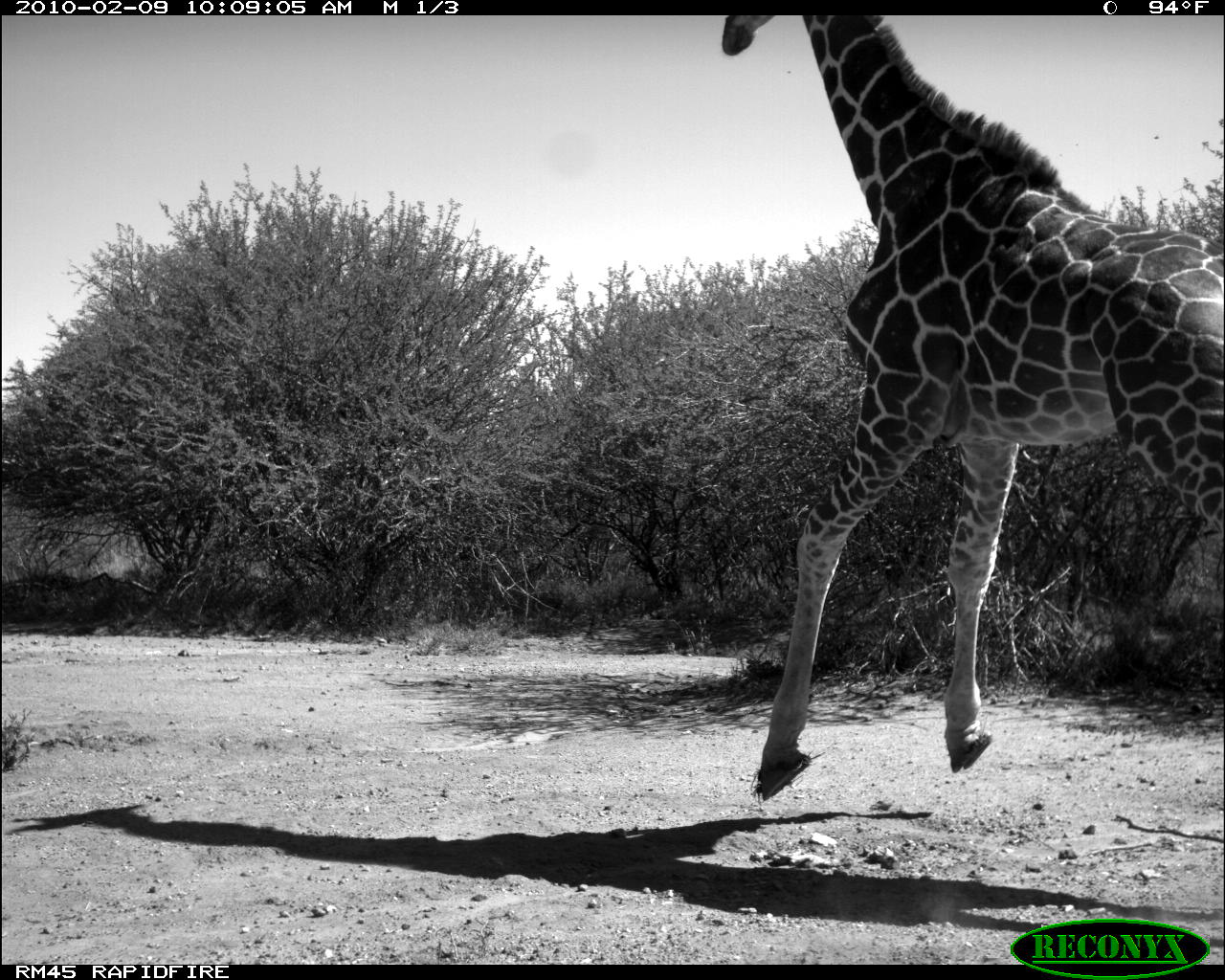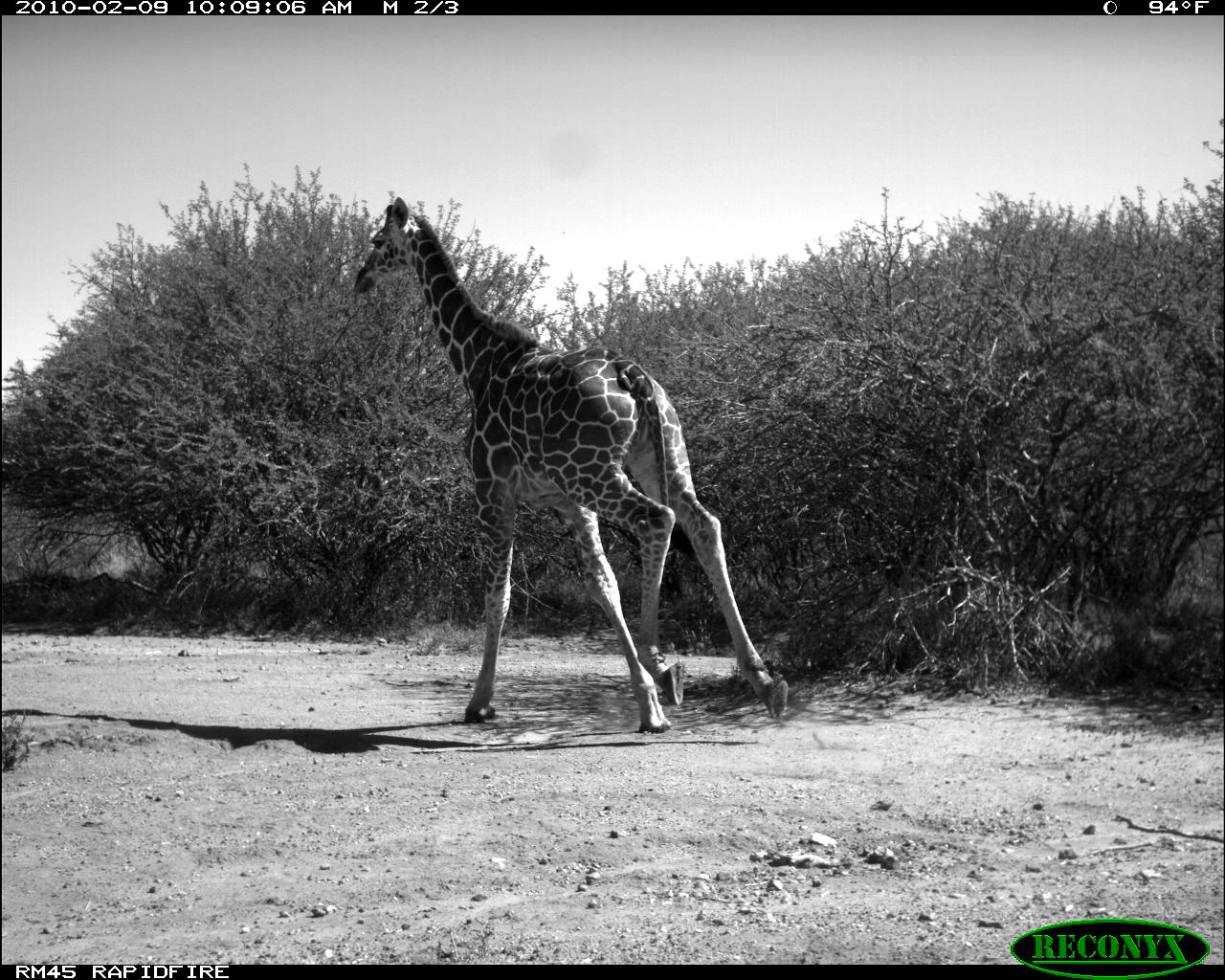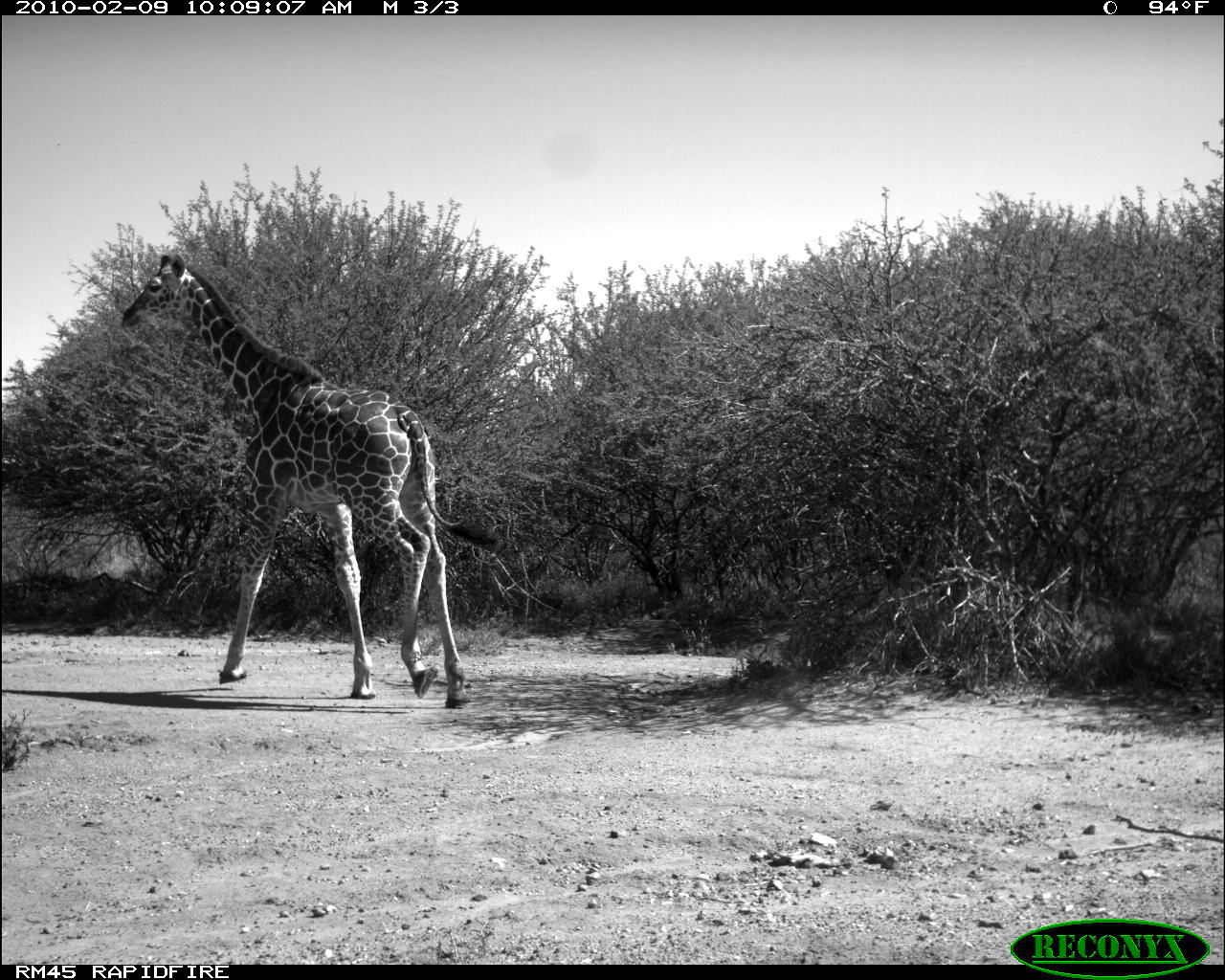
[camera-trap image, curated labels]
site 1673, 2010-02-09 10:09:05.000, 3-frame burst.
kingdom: Animalia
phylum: Chordata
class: Mammalia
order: Artiodactyla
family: Giraffidae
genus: Giraffa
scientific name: Giraffa camelopardalis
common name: giraffe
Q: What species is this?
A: Giraffa camelopardalis (giraffe).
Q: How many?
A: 1.